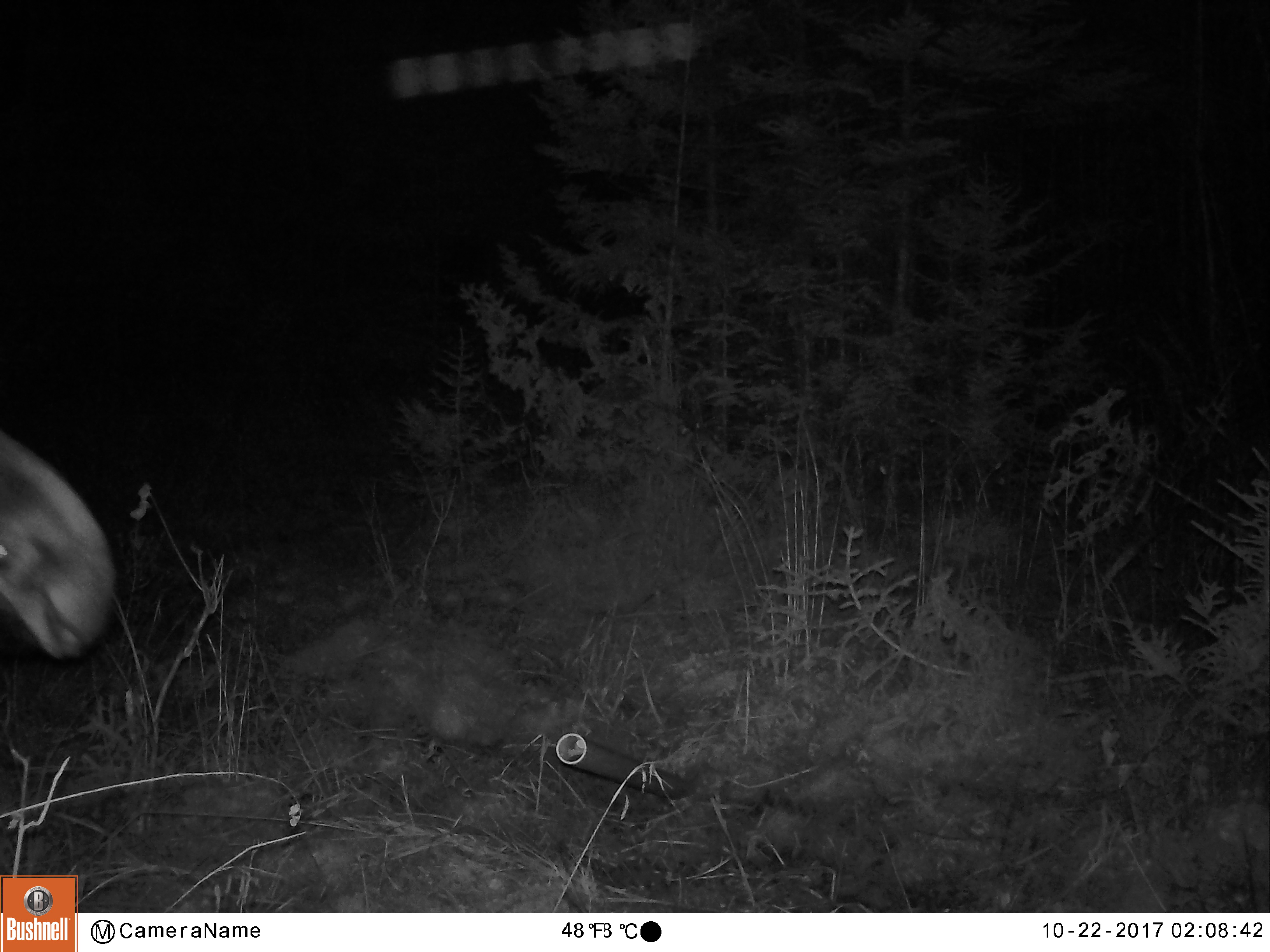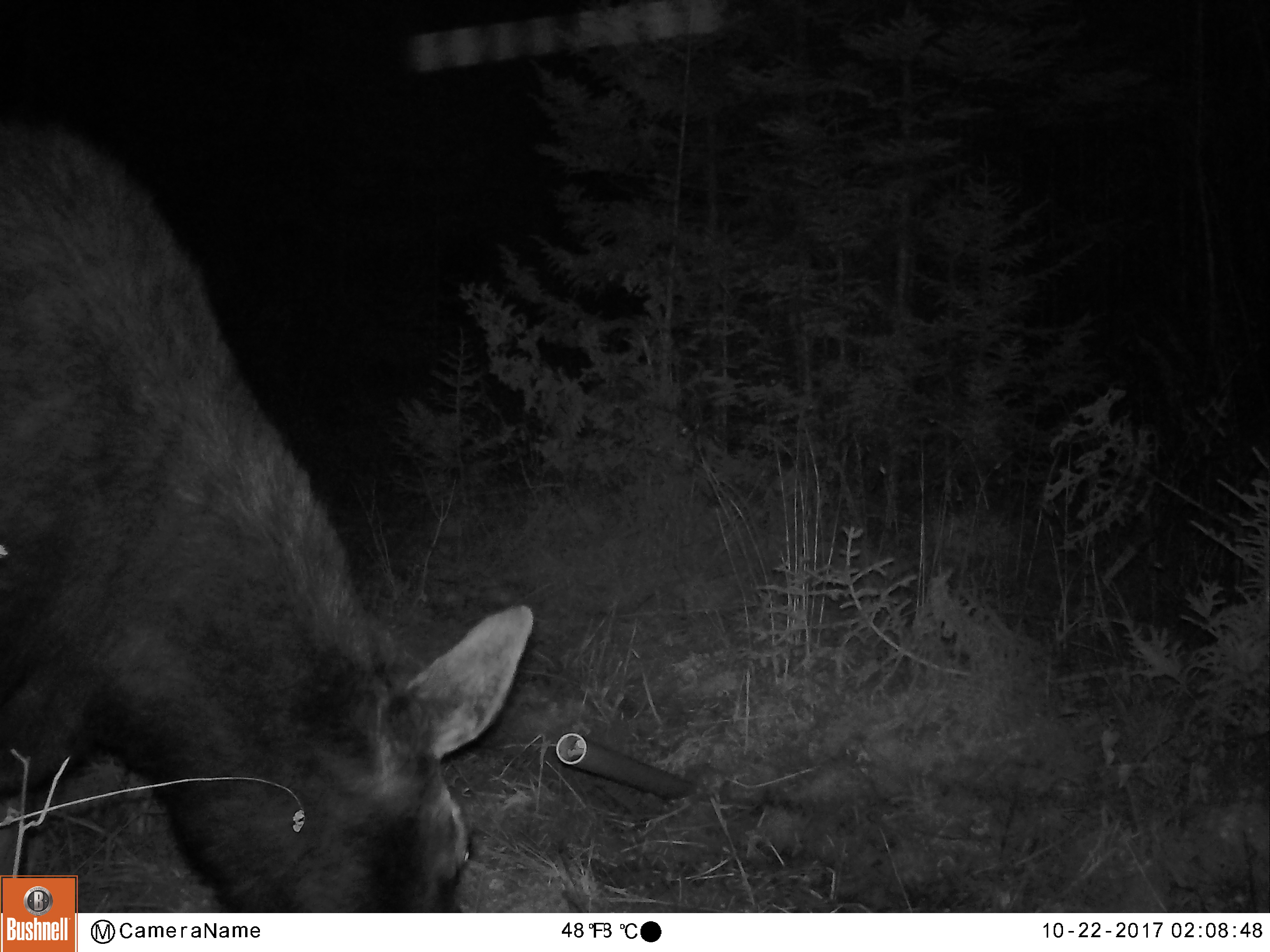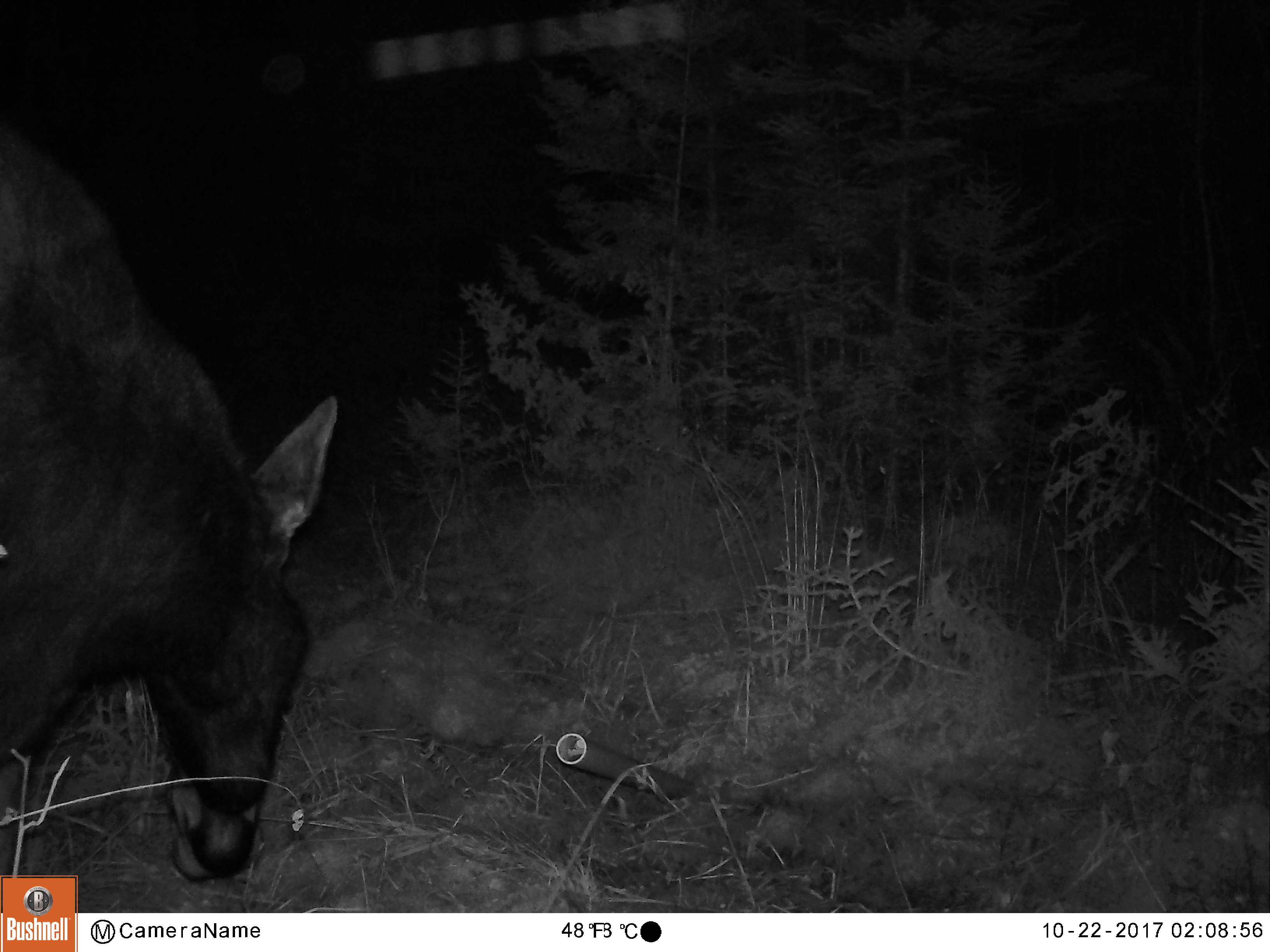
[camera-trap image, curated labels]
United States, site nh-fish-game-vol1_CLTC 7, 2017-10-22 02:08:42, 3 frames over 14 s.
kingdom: Animalia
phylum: Chordata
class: Mammalia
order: Artiodactyla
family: Cervidae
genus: Alces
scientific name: Alces alces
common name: moose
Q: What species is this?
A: Moose (Alces alces).